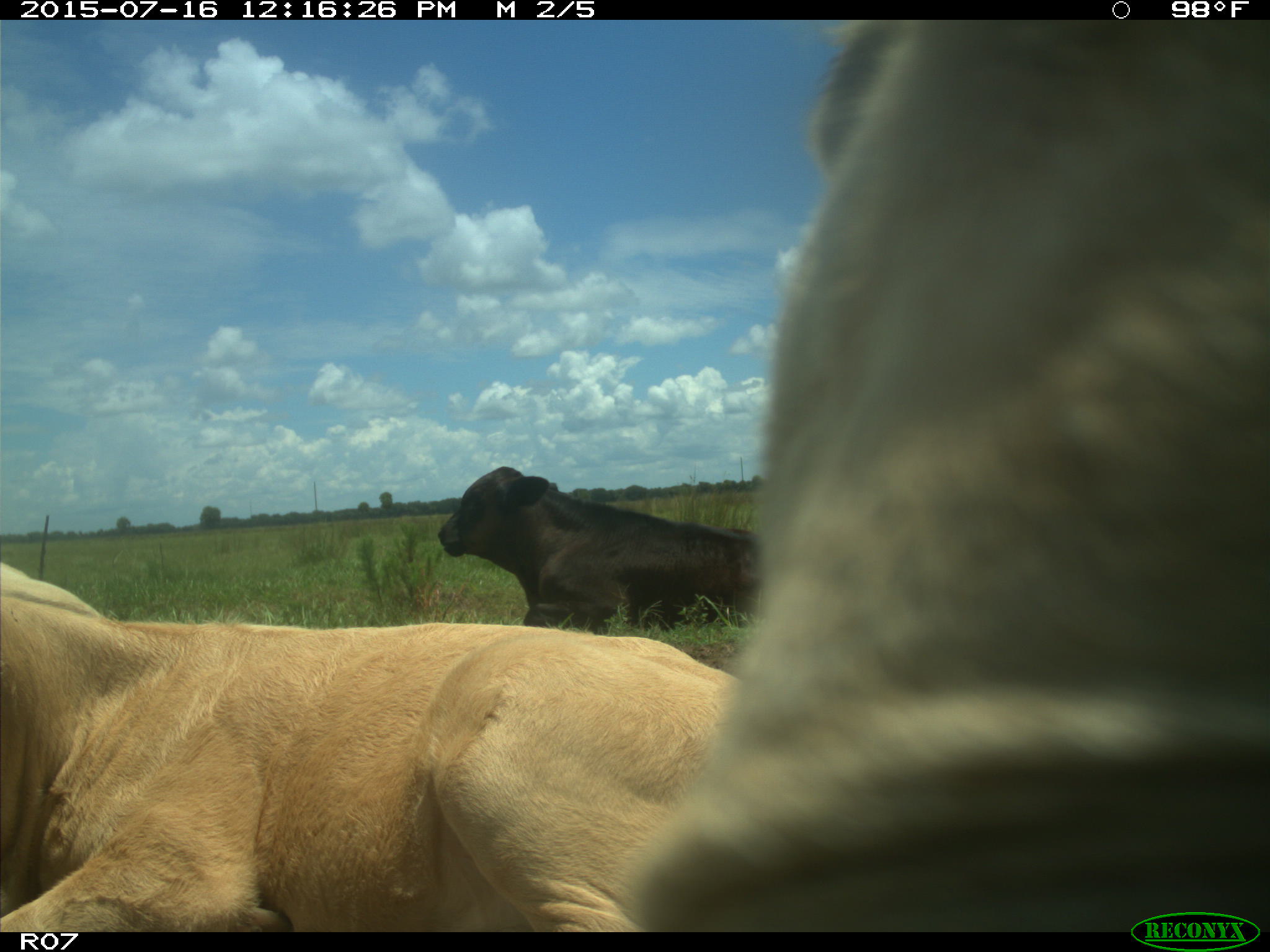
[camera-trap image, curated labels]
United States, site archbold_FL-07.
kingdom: Animalia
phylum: Chordata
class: Mammalia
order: Artiodactyla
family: Bovidae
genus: Bos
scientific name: Bos taurus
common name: domestic cow